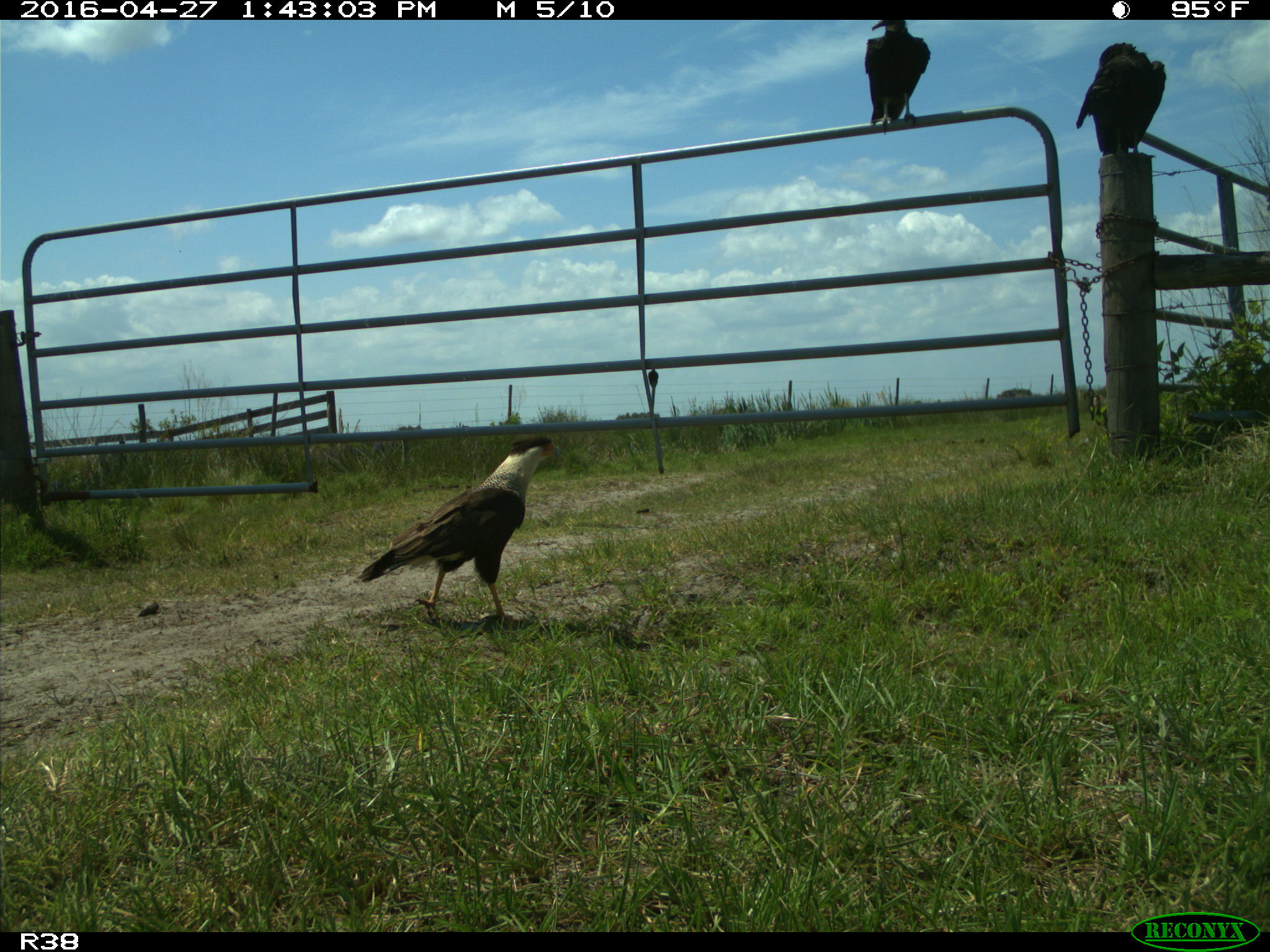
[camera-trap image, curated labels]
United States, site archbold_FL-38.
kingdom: Animalia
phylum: Chordata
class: Aves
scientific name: Aves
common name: birds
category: unidentified bird